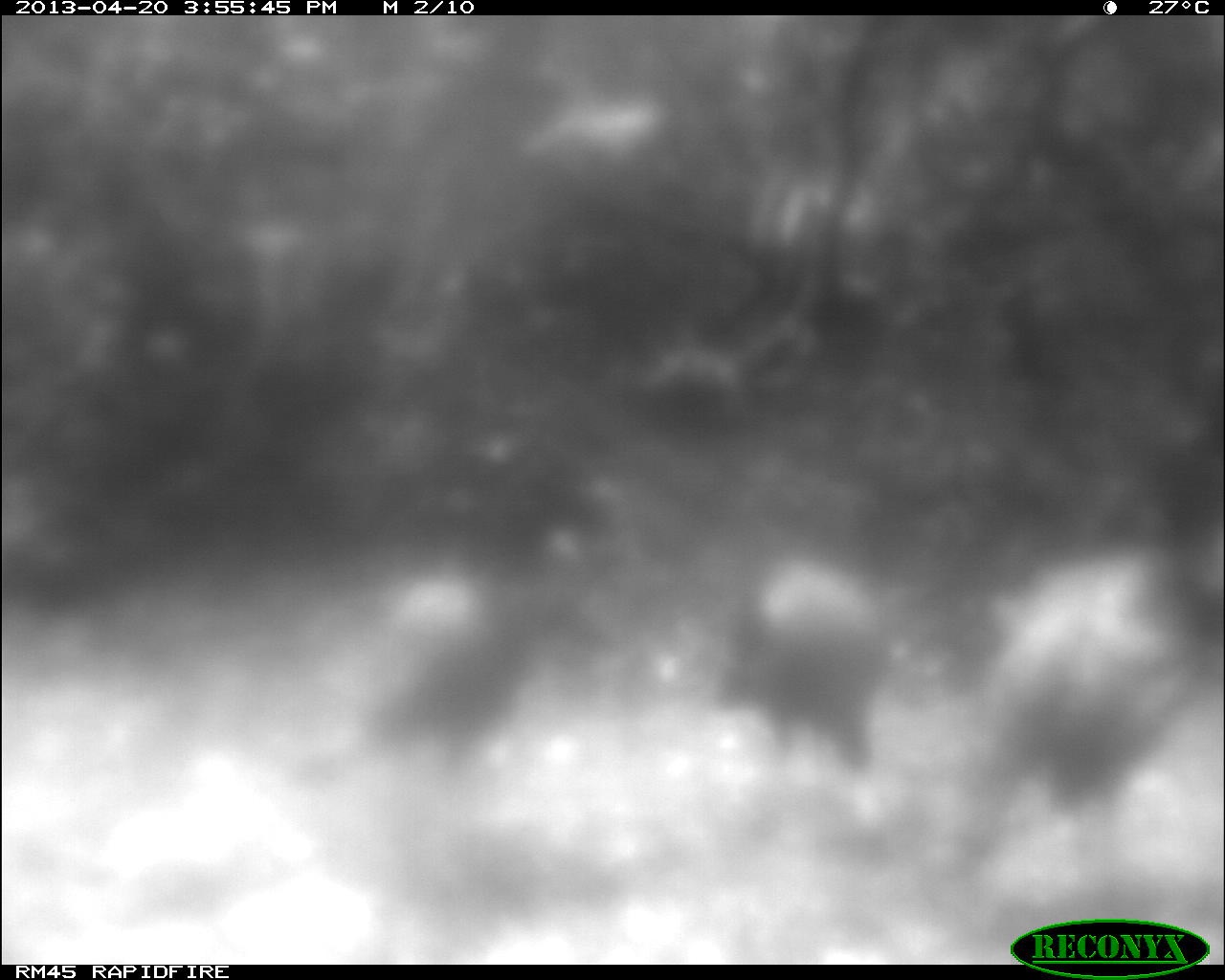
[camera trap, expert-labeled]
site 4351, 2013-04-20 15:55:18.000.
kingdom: Animalia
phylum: Chordata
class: Aves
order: Galliformes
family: Phasianidae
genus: Meleagris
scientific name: Meleagris ocellata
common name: ocellated turkey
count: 3